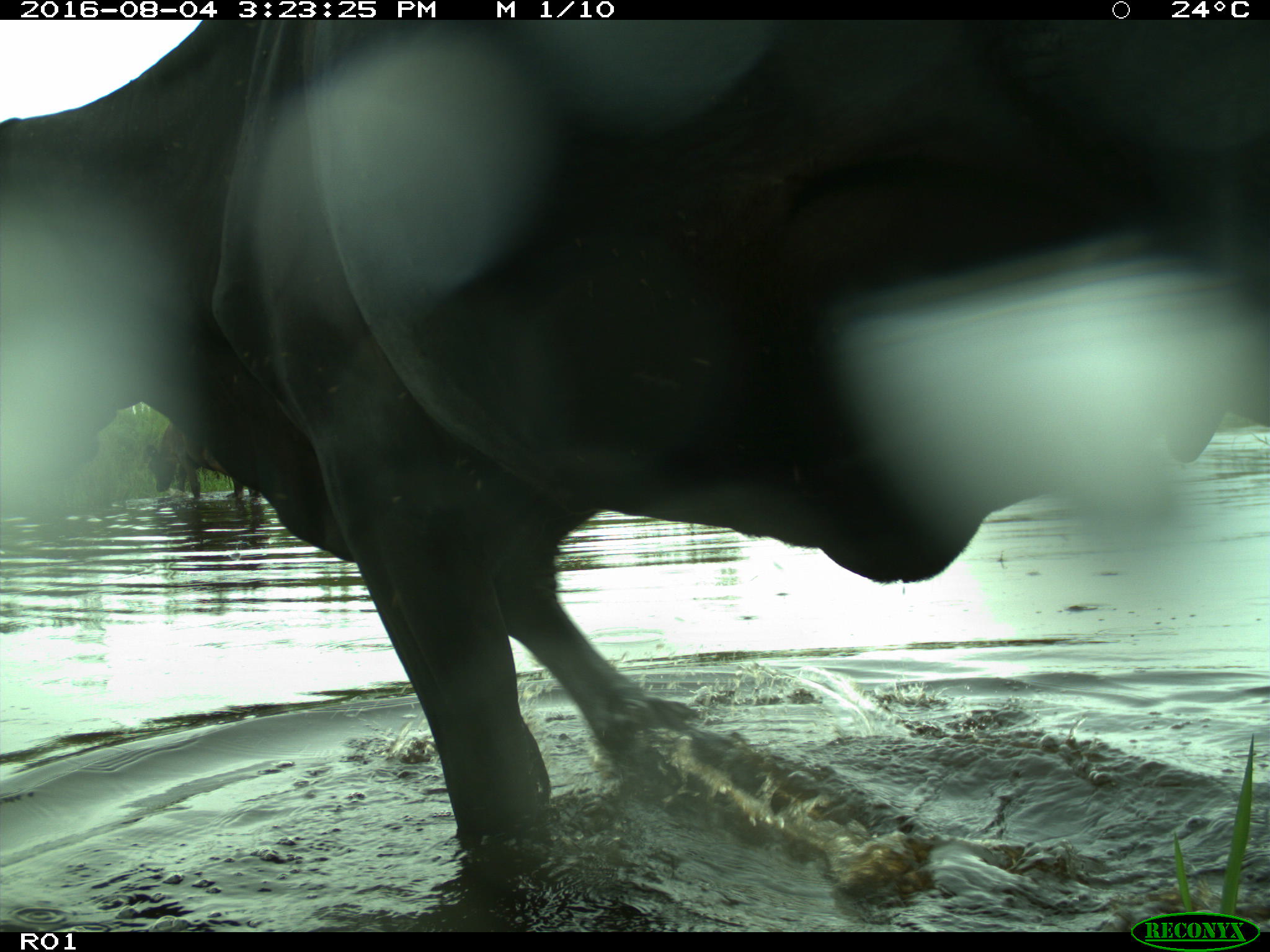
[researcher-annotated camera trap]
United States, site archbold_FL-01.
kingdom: Animalia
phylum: Chordata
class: Mammalia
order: Artiodactyla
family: Bovidae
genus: Bos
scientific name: Bos taurus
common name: domestic cow